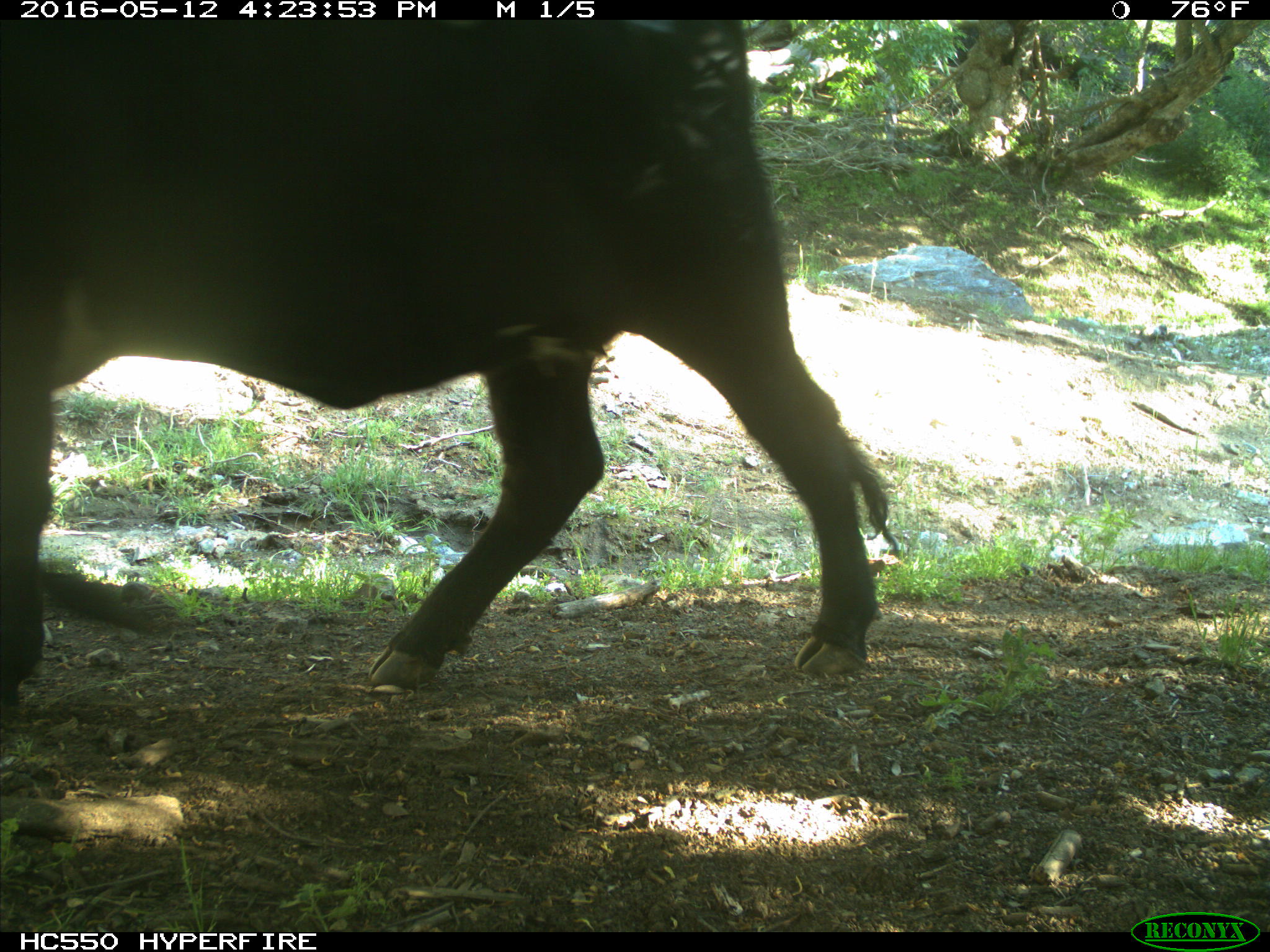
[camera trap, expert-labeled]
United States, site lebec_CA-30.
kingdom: Animalia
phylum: Chordata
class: Mammalia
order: Artiodactyla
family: Bovidae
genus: Bos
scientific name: Bos taurus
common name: domestic cow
Bos taurus (domestic cow).